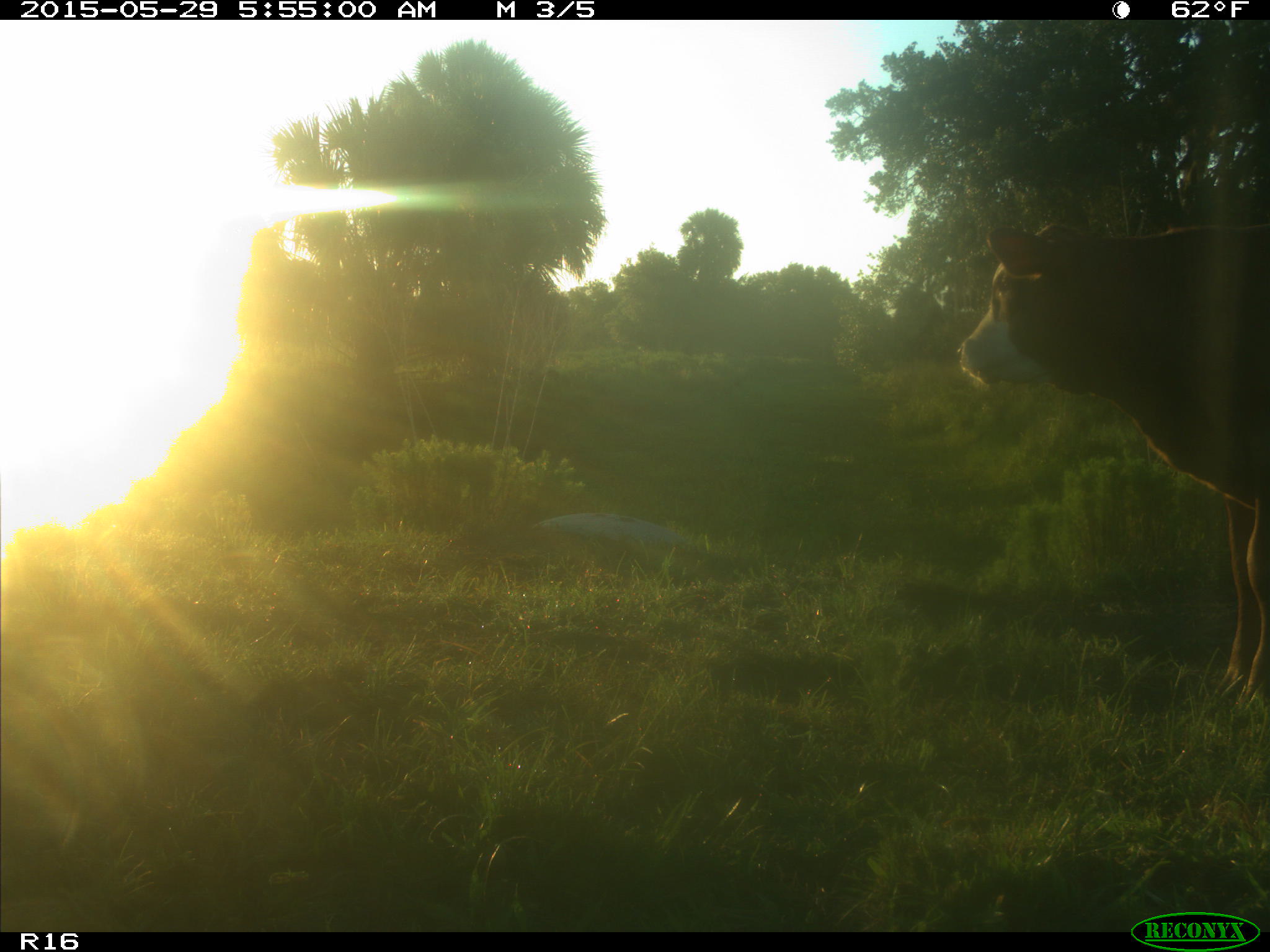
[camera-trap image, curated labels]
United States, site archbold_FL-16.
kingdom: Animalia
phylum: Chordata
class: Mammalia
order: Artiodactyla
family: Bovidae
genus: Bos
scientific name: Bos taurus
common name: domestic cow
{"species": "Bos taurus (domestic cow)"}